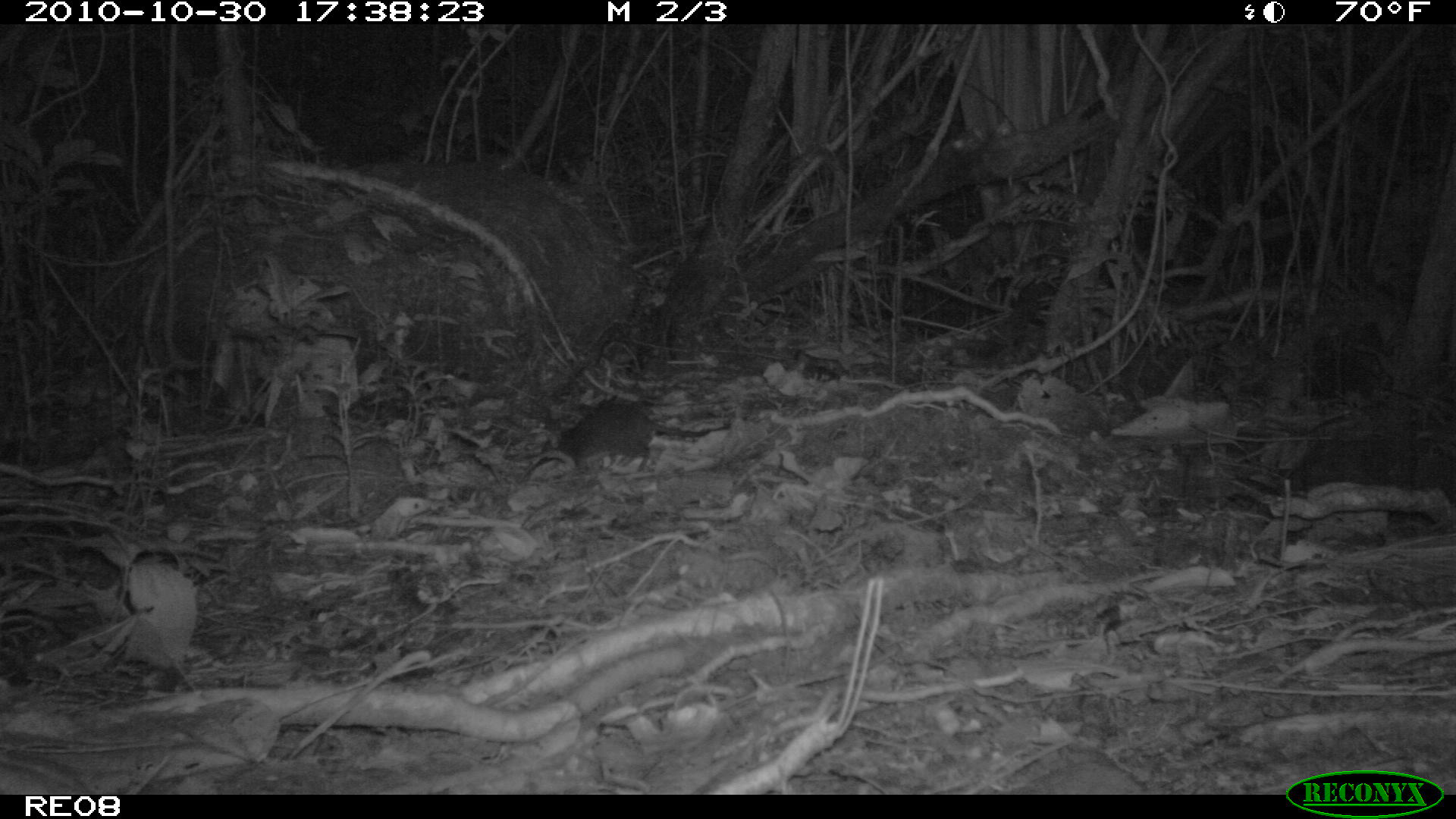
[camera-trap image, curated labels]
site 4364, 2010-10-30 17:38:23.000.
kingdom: Animalia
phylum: Chordata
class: Mammalia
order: Rodentia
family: Muridae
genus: Rattus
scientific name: Rattus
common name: rodent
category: unknown rat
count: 1